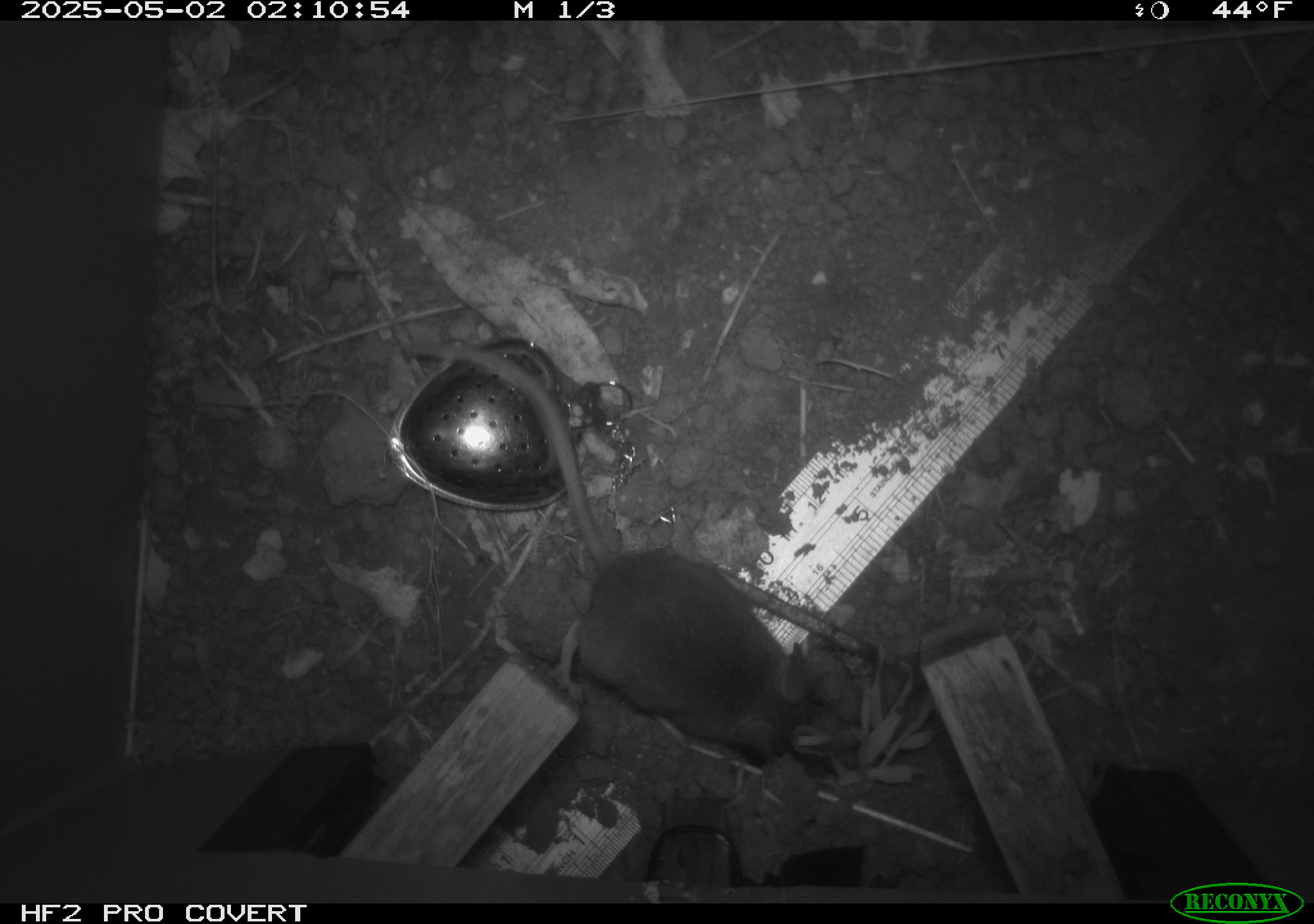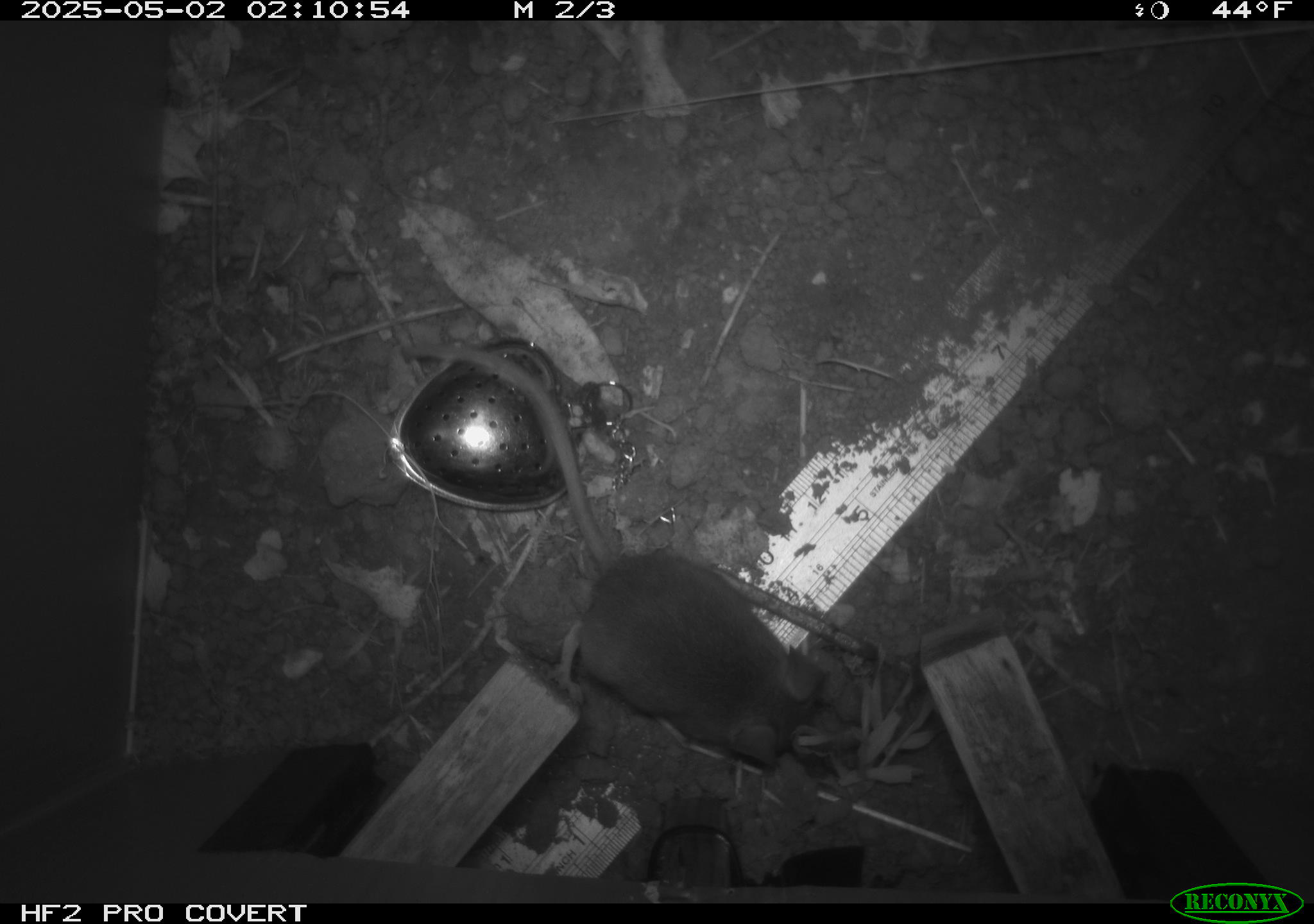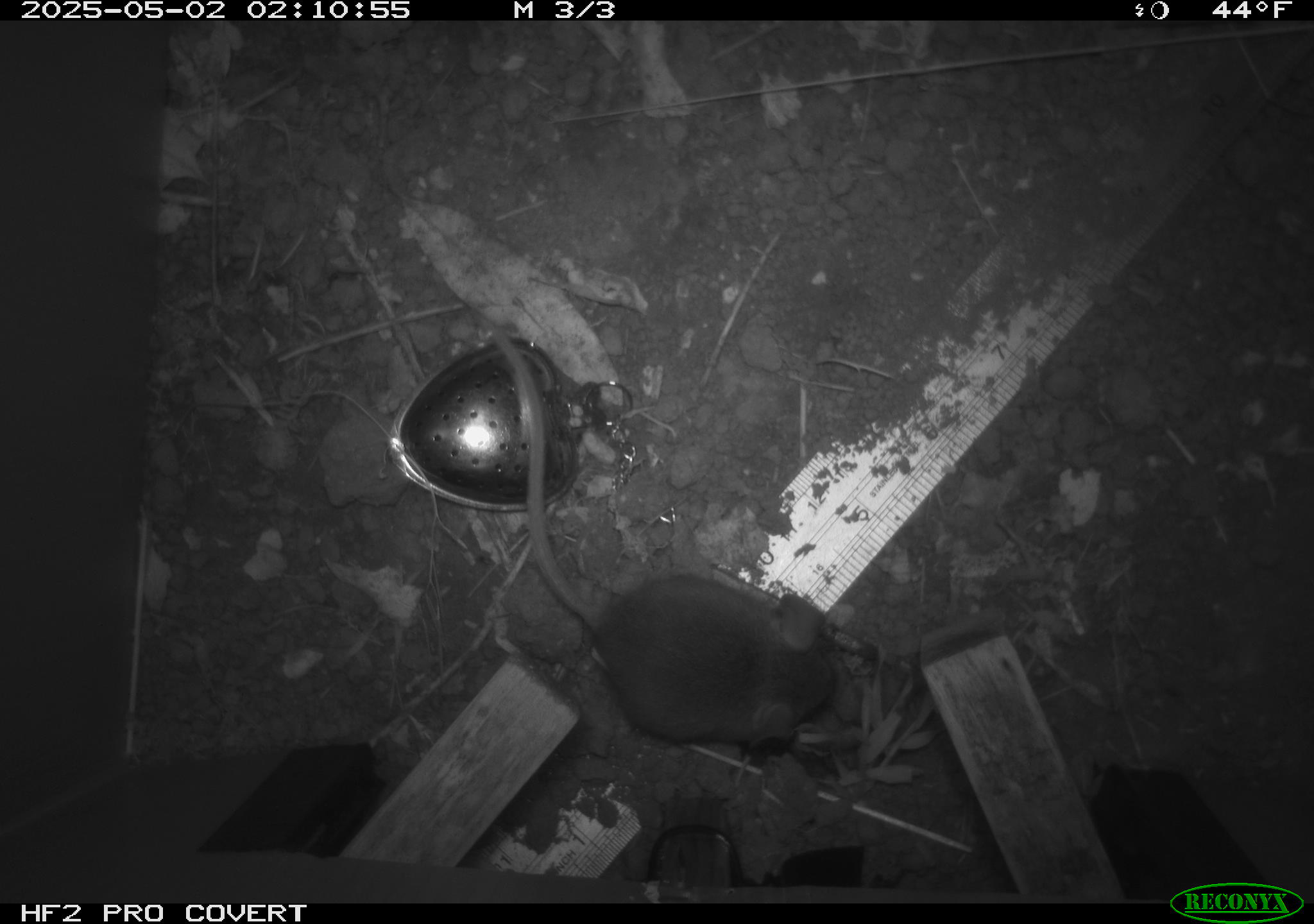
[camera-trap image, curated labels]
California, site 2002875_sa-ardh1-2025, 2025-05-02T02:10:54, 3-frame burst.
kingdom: Animalia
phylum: Chordata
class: Mammalia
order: Rodentia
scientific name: Rodentia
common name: mouse species